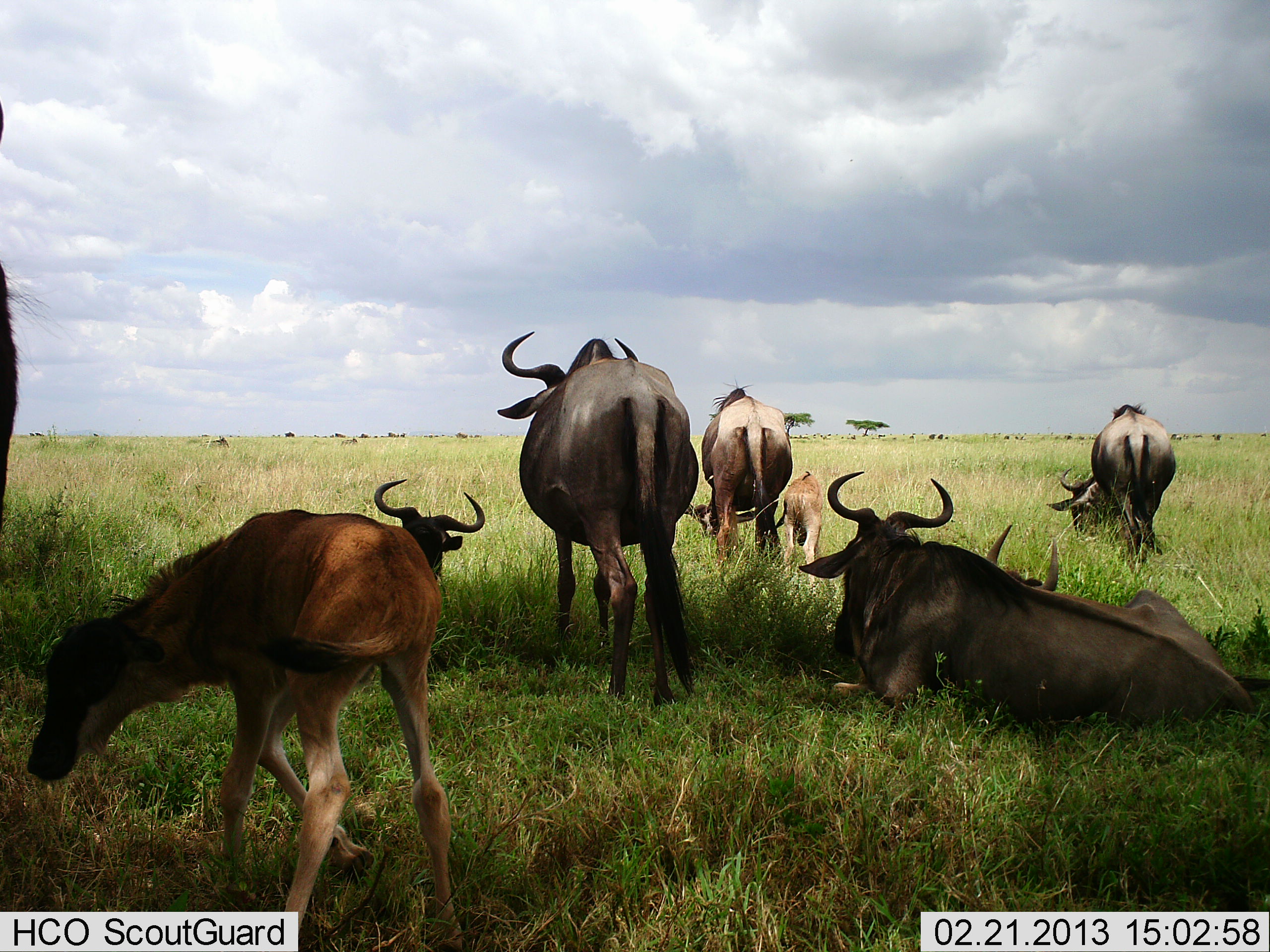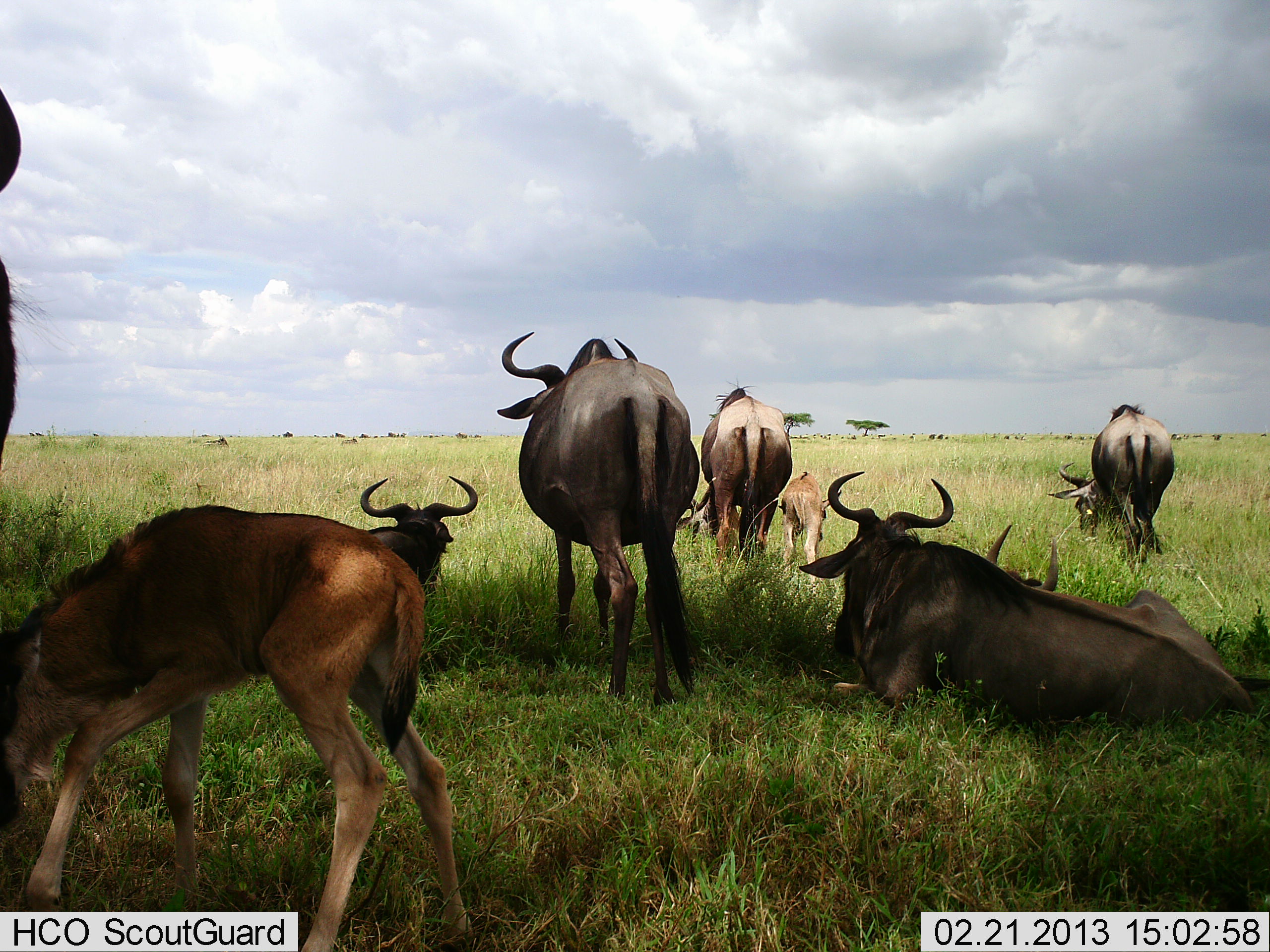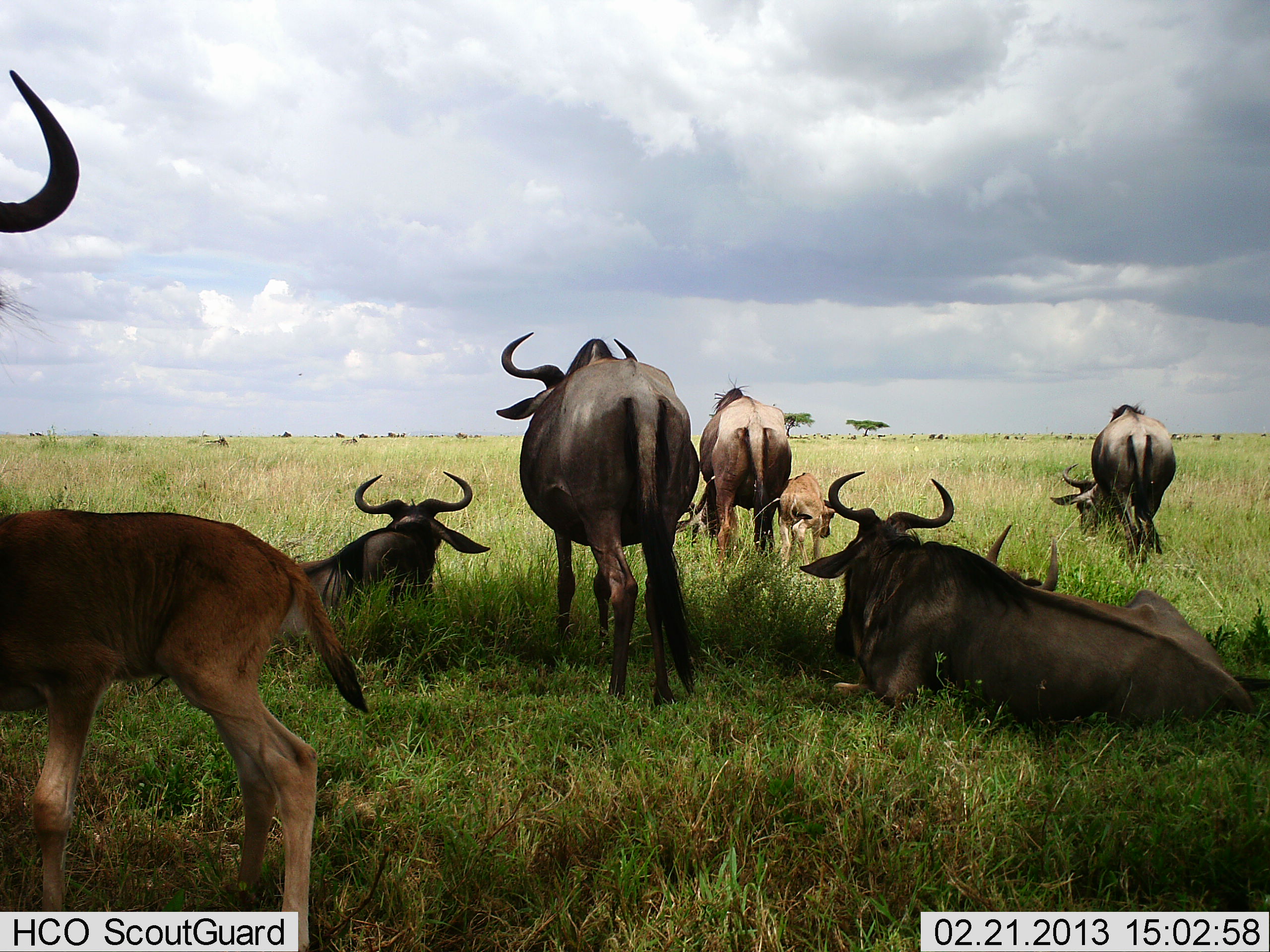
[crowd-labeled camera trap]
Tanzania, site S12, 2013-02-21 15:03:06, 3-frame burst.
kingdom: Animalia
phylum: Chordata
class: Mammalia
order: Artiodactyla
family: Bovidae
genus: Connochaetes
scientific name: Connochaetes taurinus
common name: blue wildebeest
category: wildebeest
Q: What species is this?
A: Wildebeest (blue wildebeest) (Connochaetes taurinus).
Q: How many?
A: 9.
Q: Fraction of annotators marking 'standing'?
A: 72%.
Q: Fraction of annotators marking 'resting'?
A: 100%.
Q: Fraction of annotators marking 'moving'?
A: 24%.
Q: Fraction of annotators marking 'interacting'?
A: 10%.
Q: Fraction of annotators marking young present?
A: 90%.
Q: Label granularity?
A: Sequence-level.